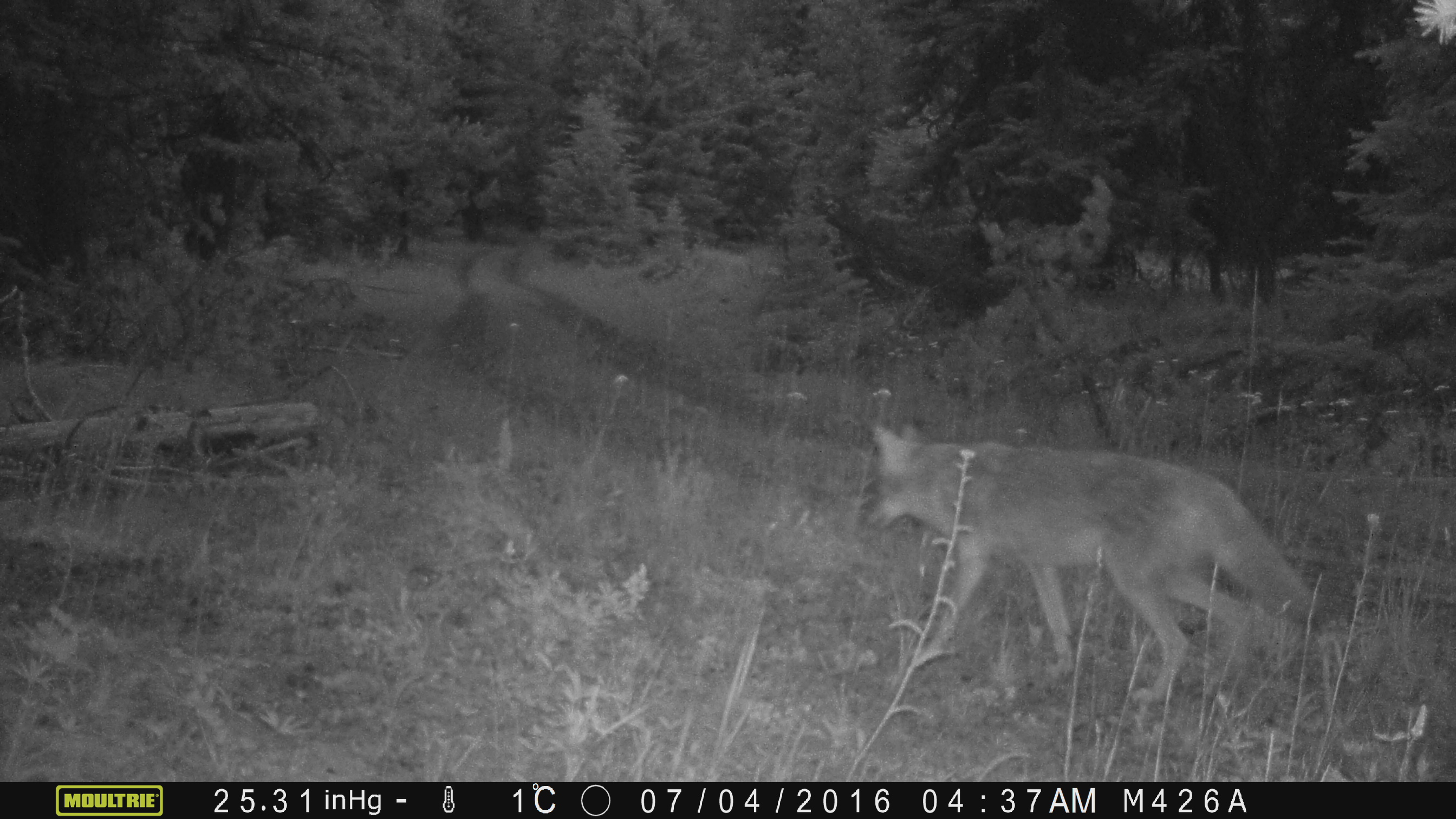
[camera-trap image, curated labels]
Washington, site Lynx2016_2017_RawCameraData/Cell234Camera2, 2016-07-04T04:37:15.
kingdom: Animalia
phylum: Chordata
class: Mammalia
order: Carnivora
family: Canidae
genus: Canis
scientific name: Canis latrans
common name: coyote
Canis latrans (coyote). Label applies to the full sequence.